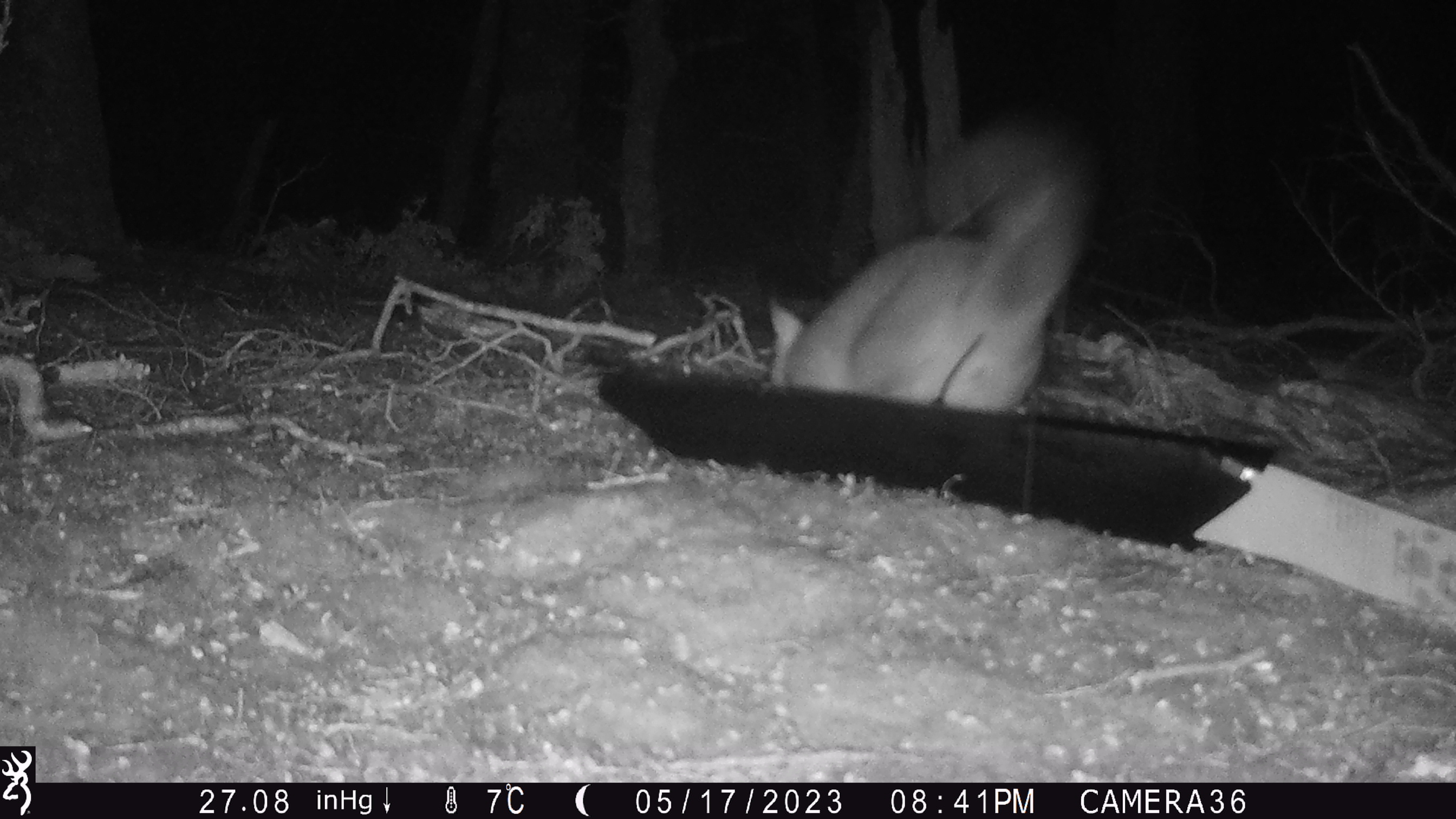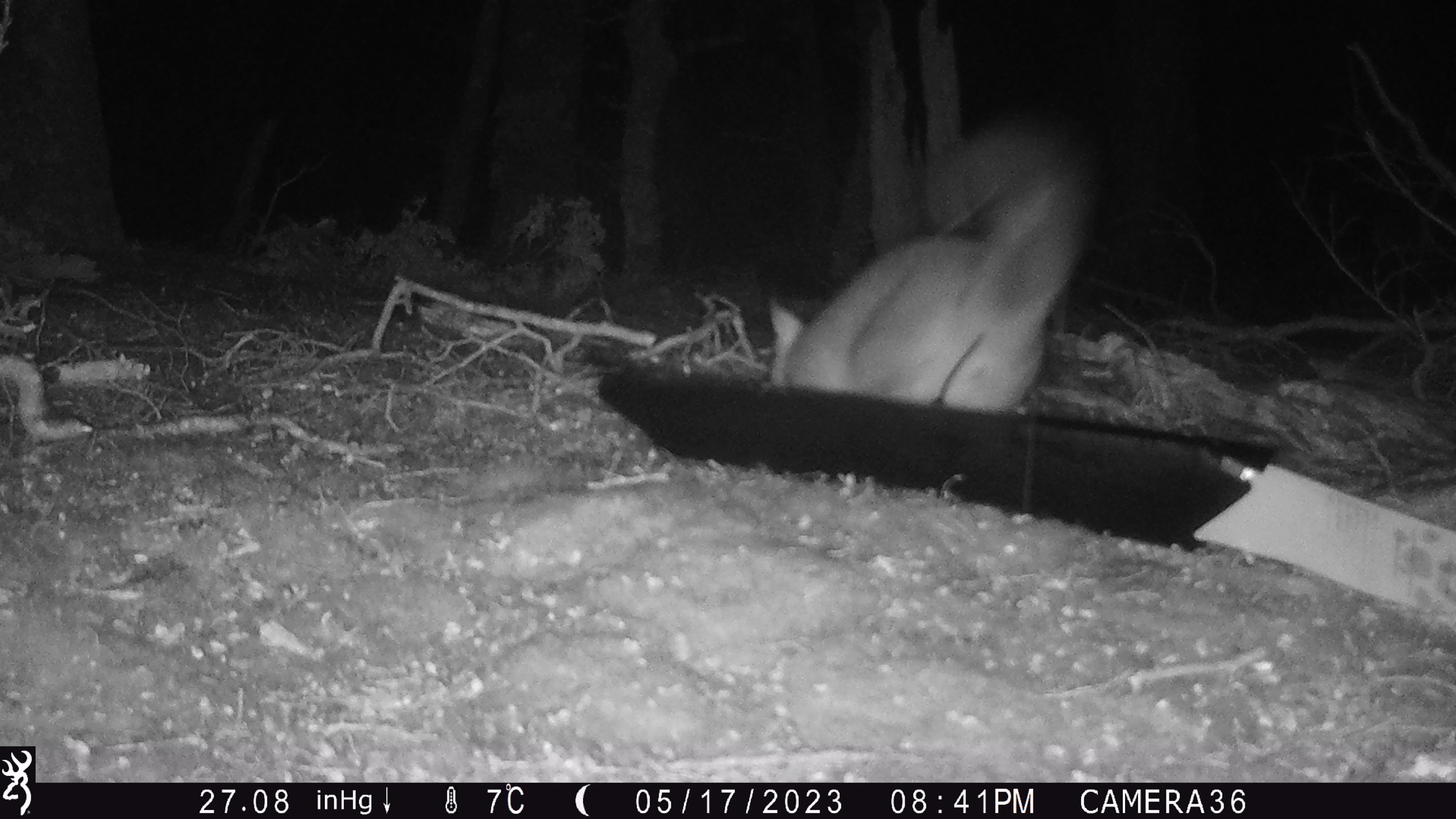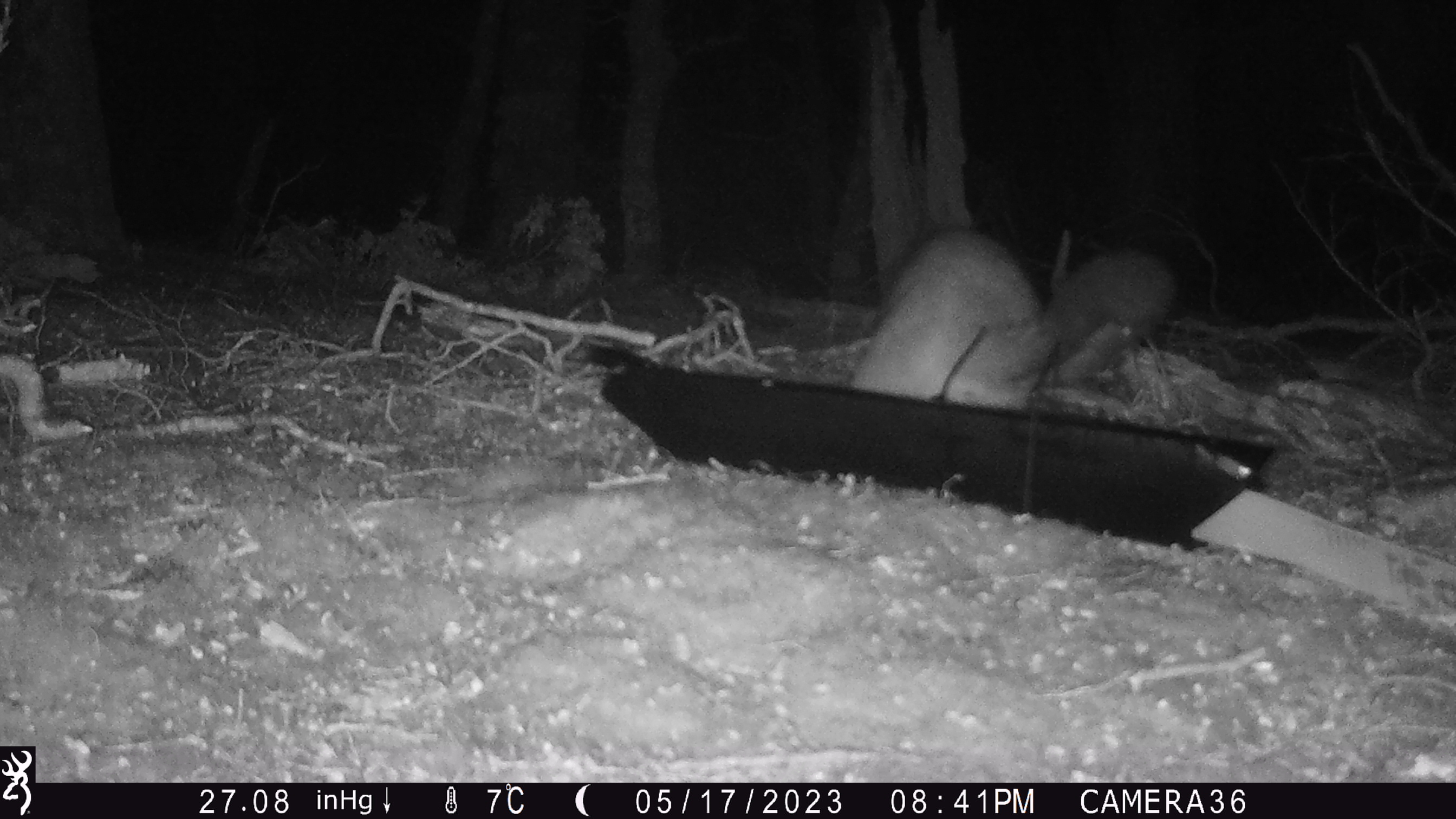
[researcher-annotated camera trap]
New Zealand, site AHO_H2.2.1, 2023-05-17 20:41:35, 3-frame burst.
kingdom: Animalia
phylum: Chordata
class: Mammalia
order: Diprotodontia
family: Phalangeridae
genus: Trichosurus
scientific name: Trichosurus vulpecula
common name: common brushtail possum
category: possum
Possum (common brushtail possum) (Trichosurus vulpecula).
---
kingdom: Animalia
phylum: Chordata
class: Mammalia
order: Carnivora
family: Mustelidae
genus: Mustela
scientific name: Mustela erminea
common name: stoat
Stoat (Mustela erminea).